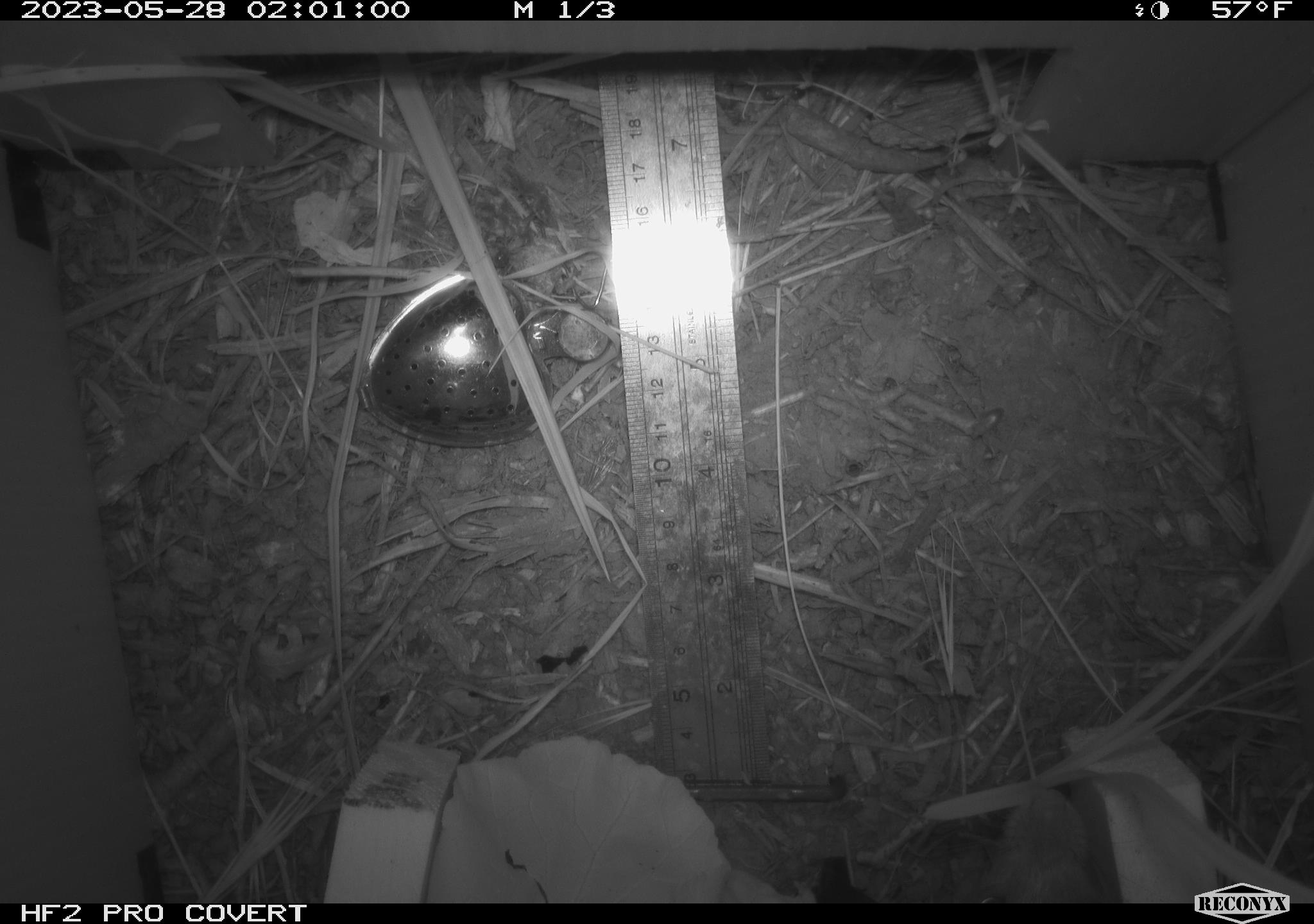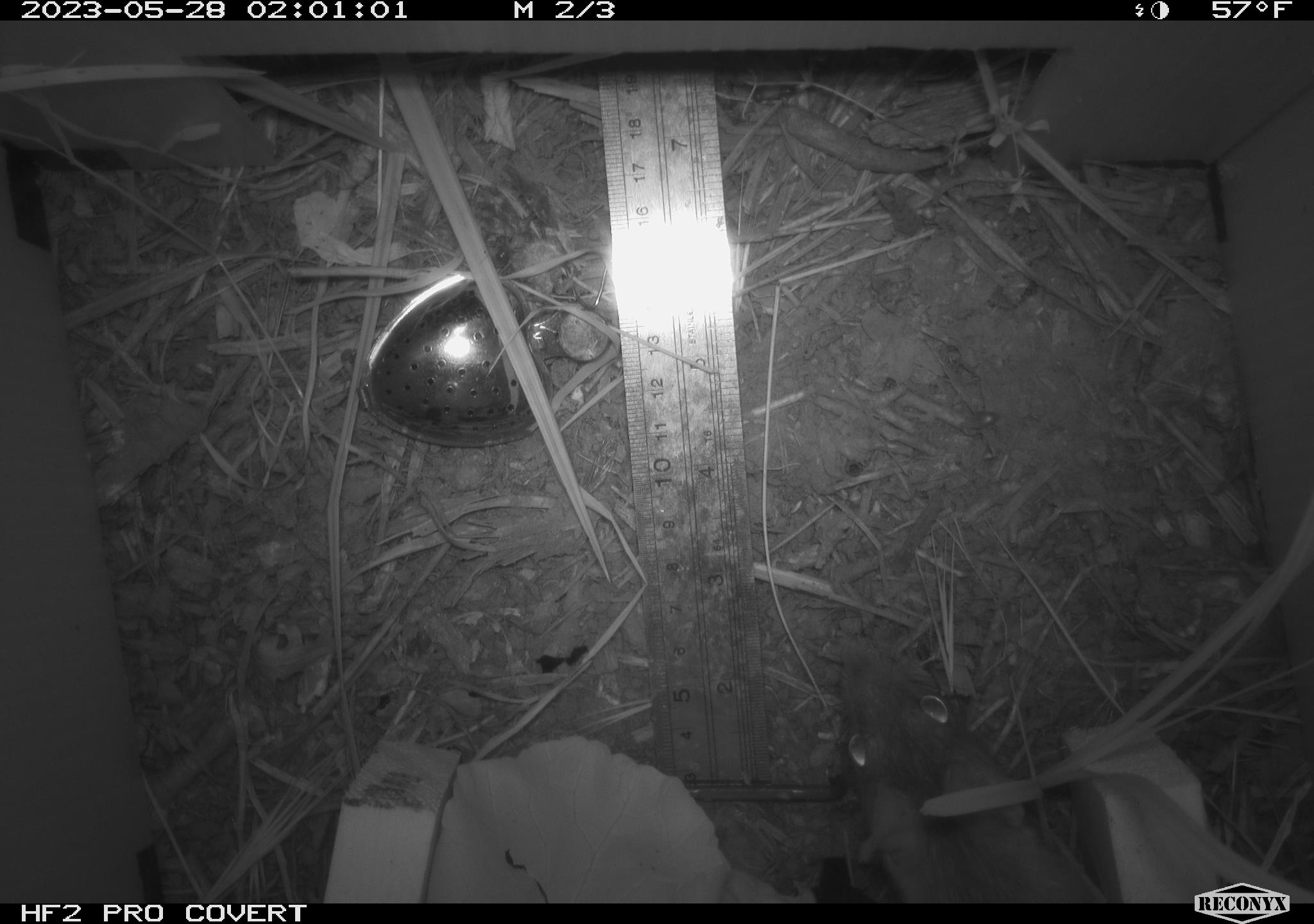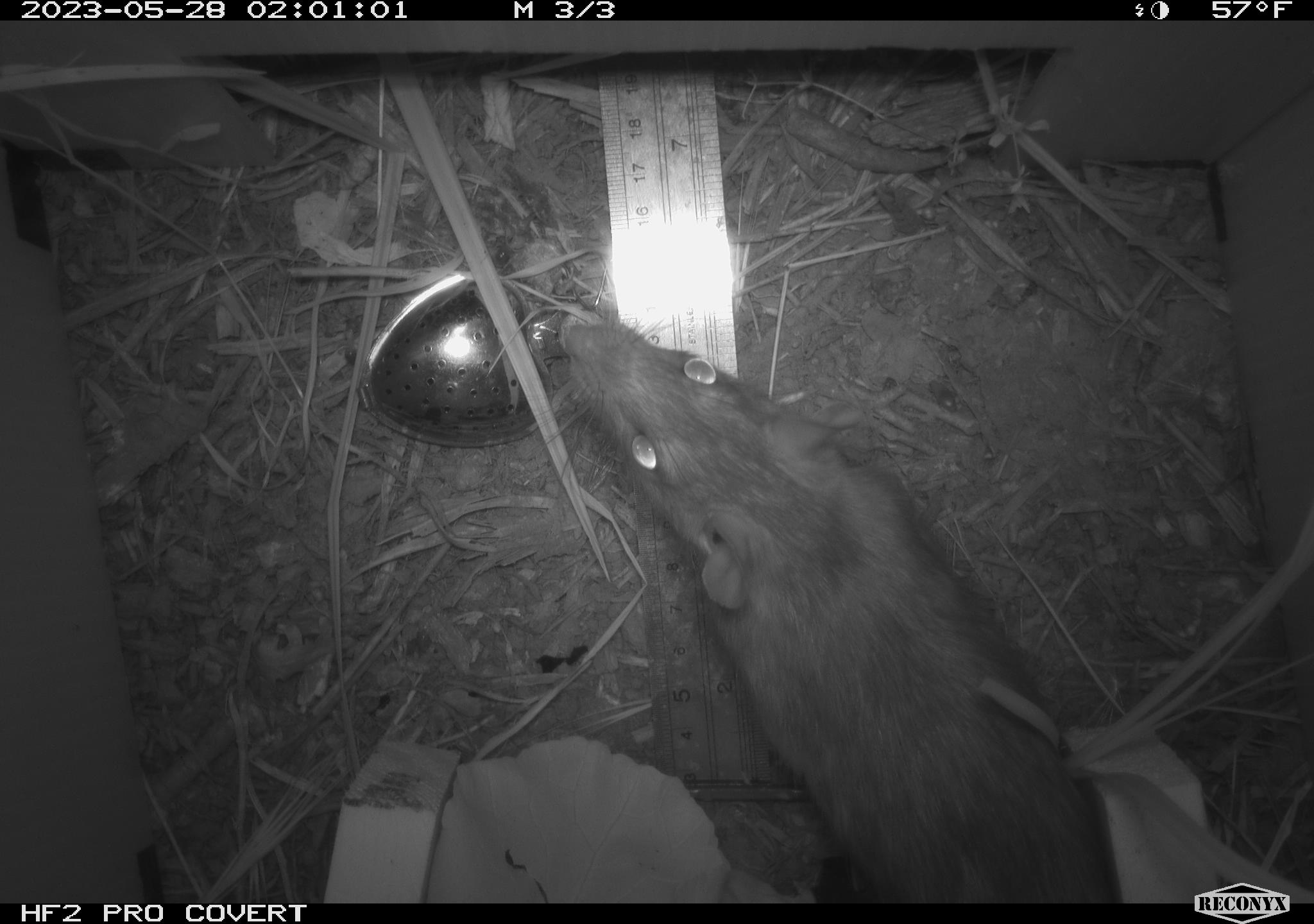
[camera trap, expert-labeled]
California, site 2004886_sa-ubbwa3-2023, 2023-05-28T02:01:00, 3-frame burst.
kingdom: Animalia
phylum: Chordata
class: Mammalia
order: Rodentia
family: Muridae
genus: Rattus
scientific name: Rattus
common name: rat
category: rattus species